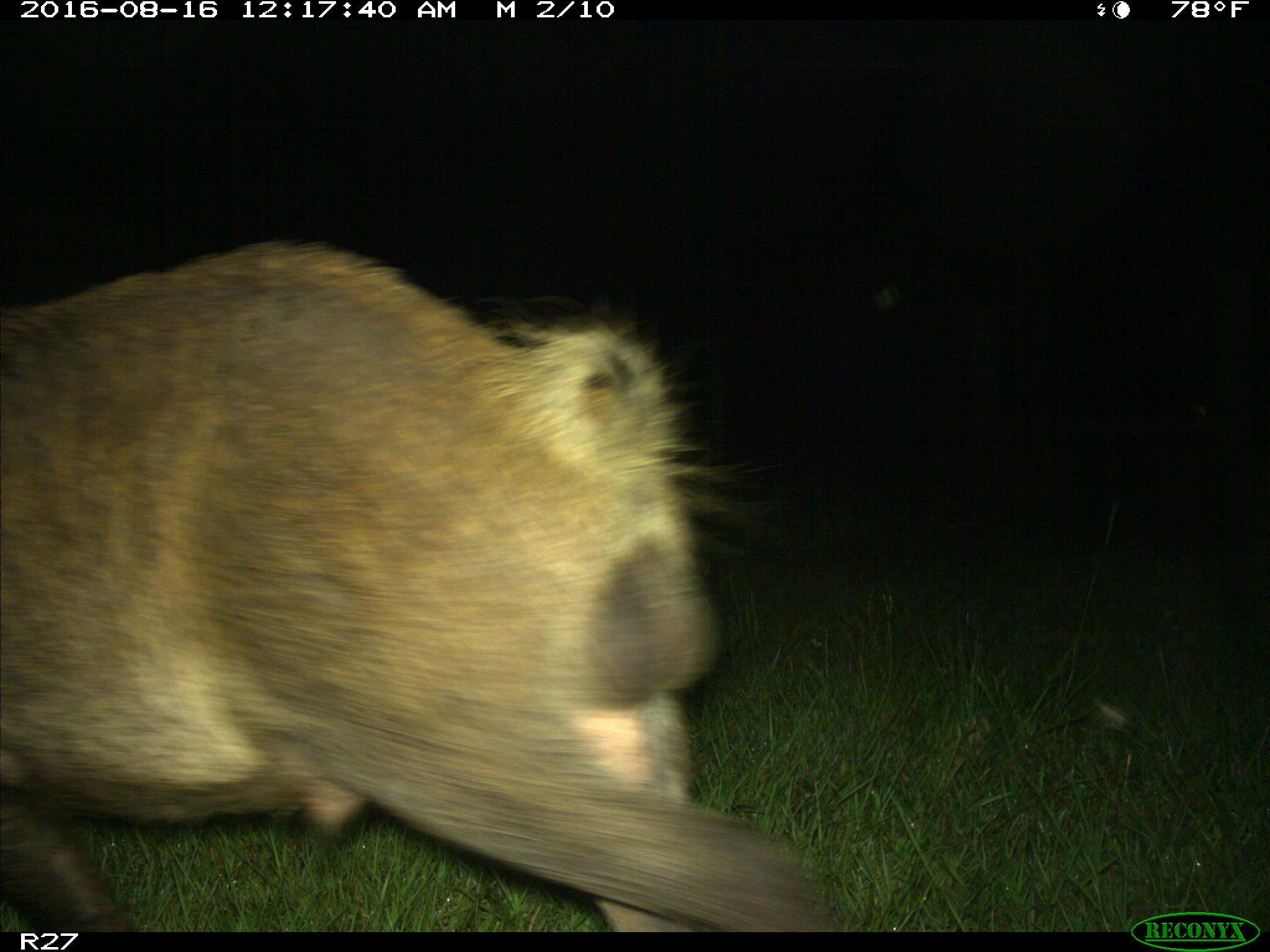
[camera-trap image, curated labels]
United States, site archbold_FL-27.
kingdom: Animalia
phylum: Chordata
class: Mammalia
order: Artiodactyla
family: Suidae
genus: Sus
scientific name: Sus scrofa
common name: wild boar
Sus scrofa (wild boar).